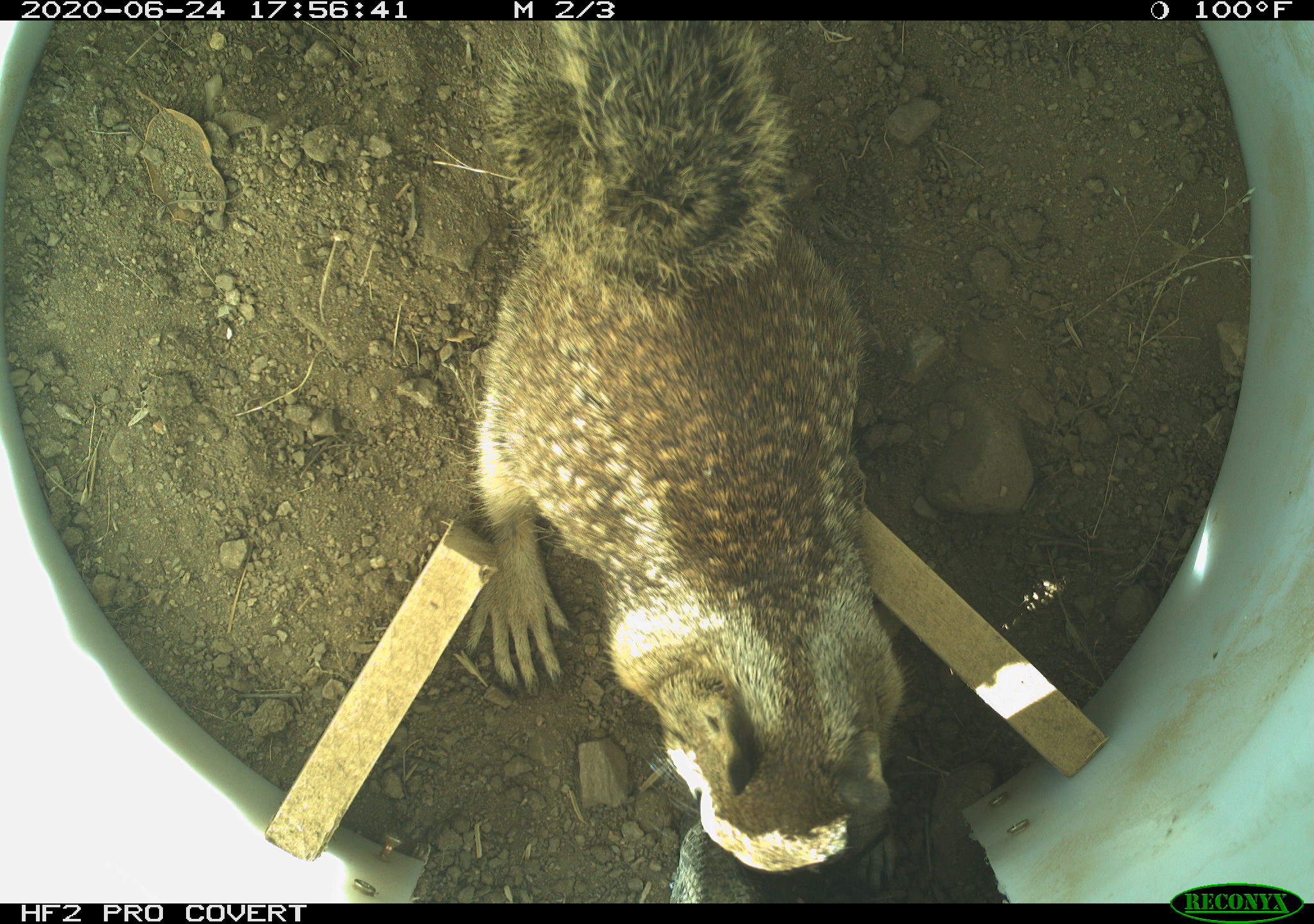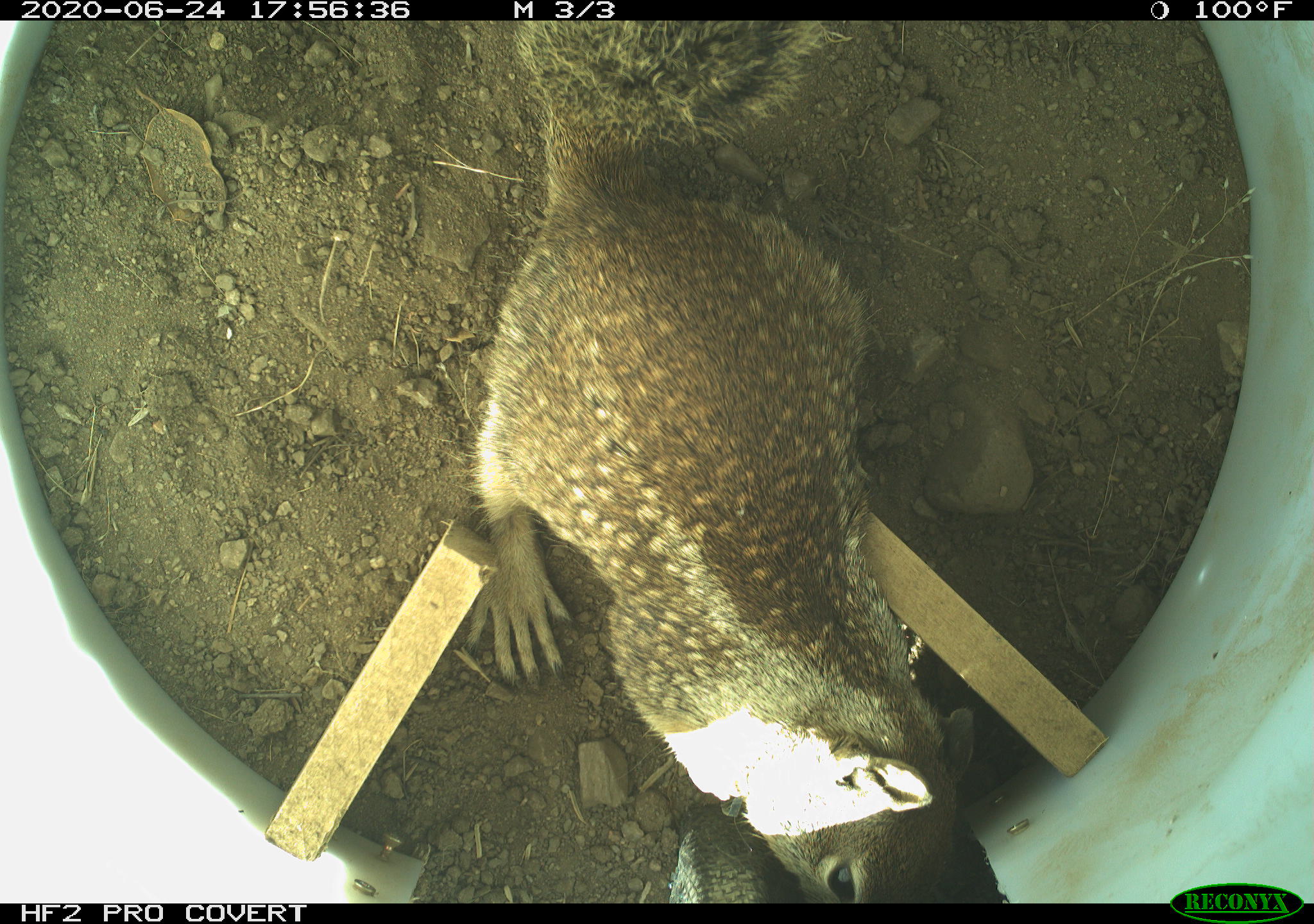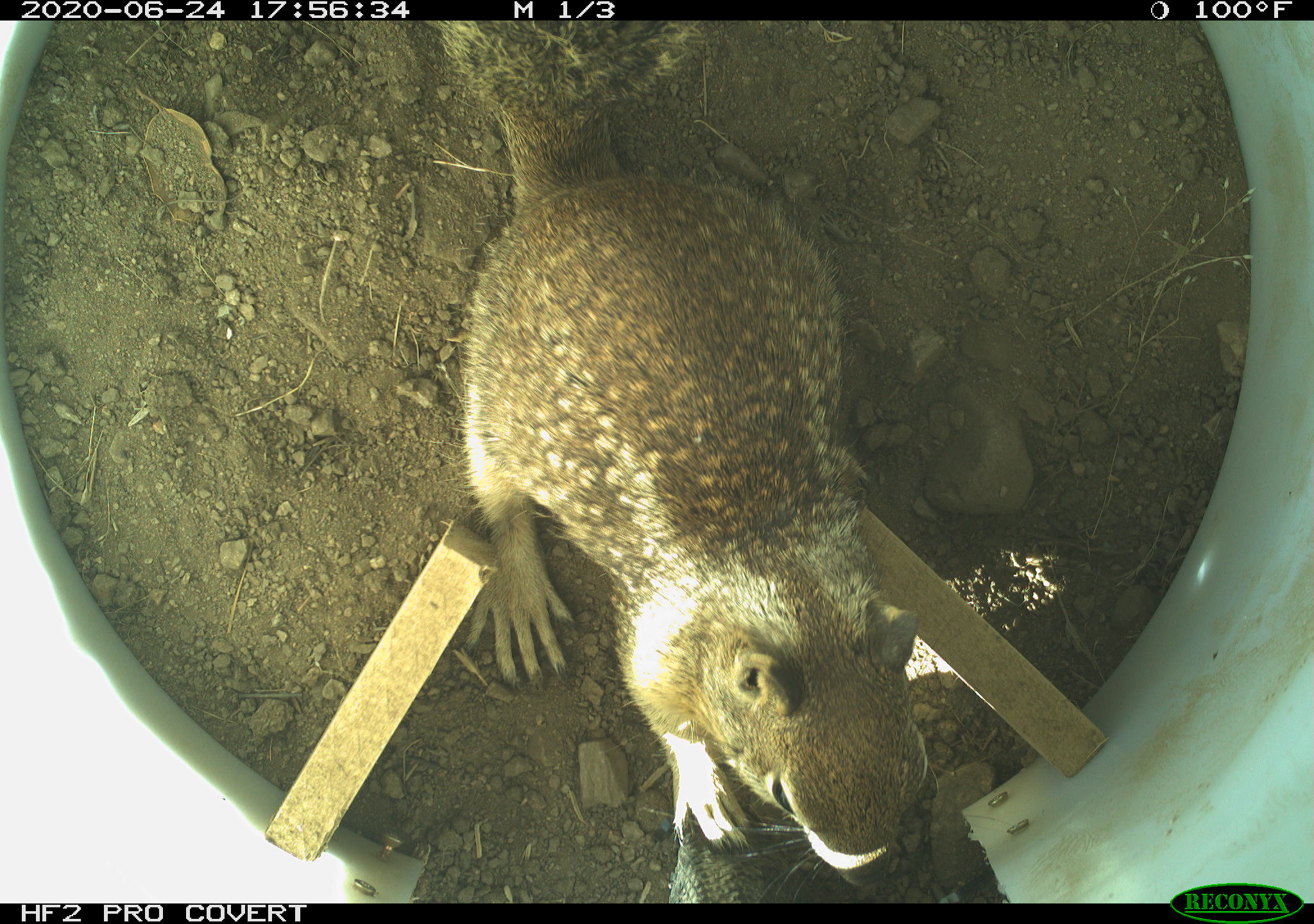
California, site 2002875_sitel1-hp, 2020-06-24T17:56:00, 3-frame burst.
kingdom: Animalia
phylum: Chordata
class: Mammalia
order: Rodentia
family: Sciuridae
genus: Otospermophilus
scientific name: Otospermophilus beecheyi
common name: california ground squirrel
California ground squirrel (Otospermophilus beecheyi).